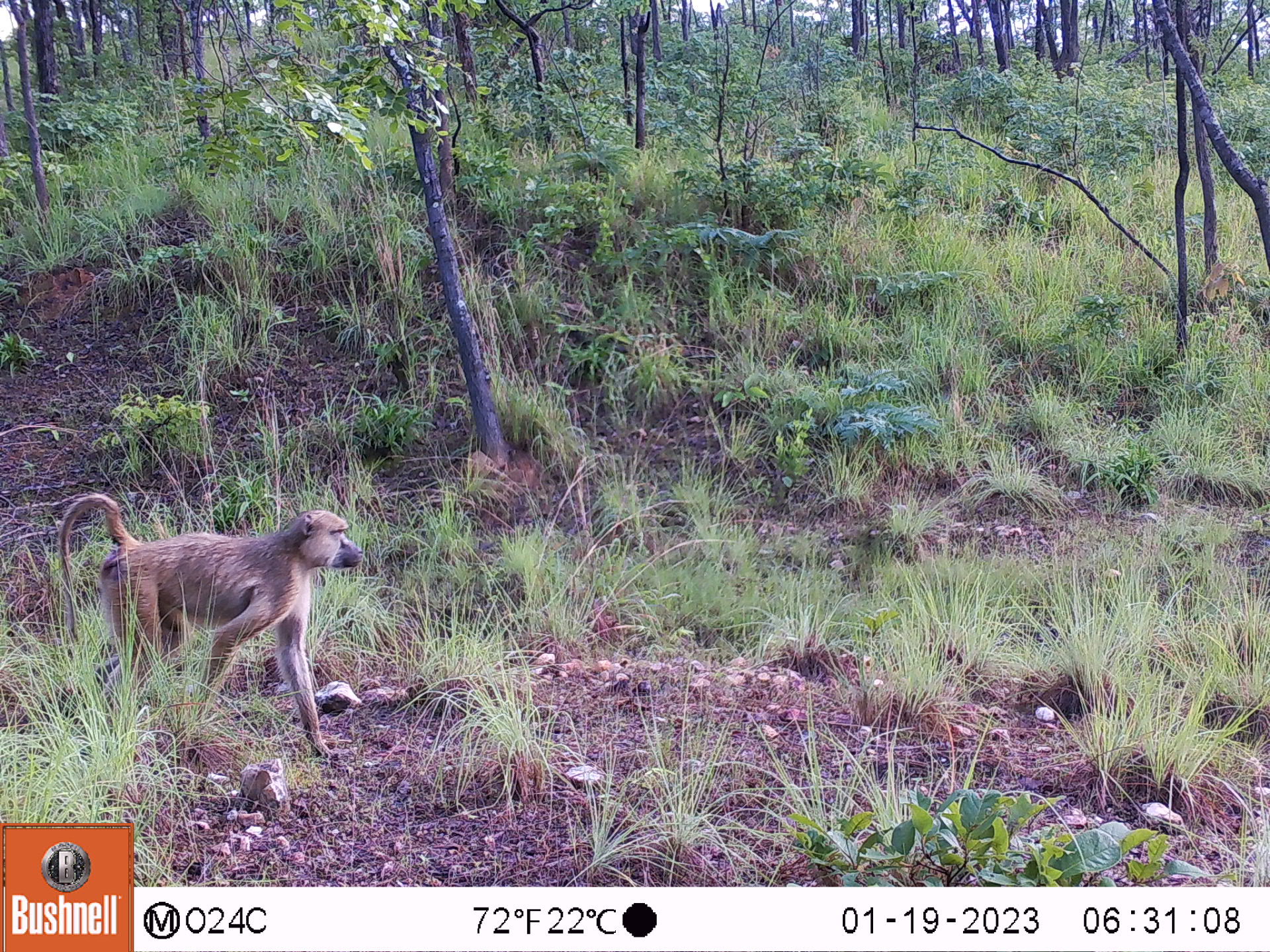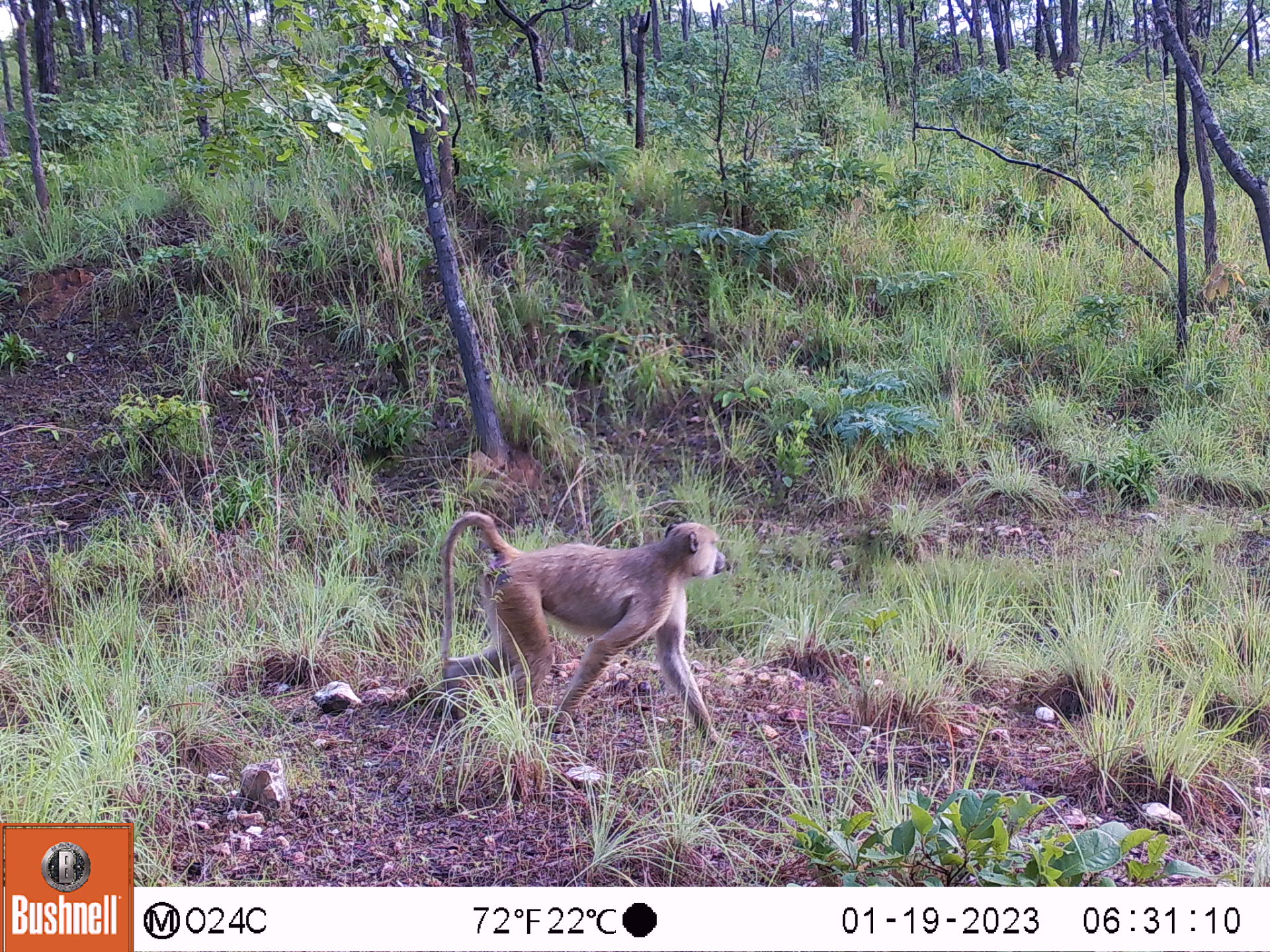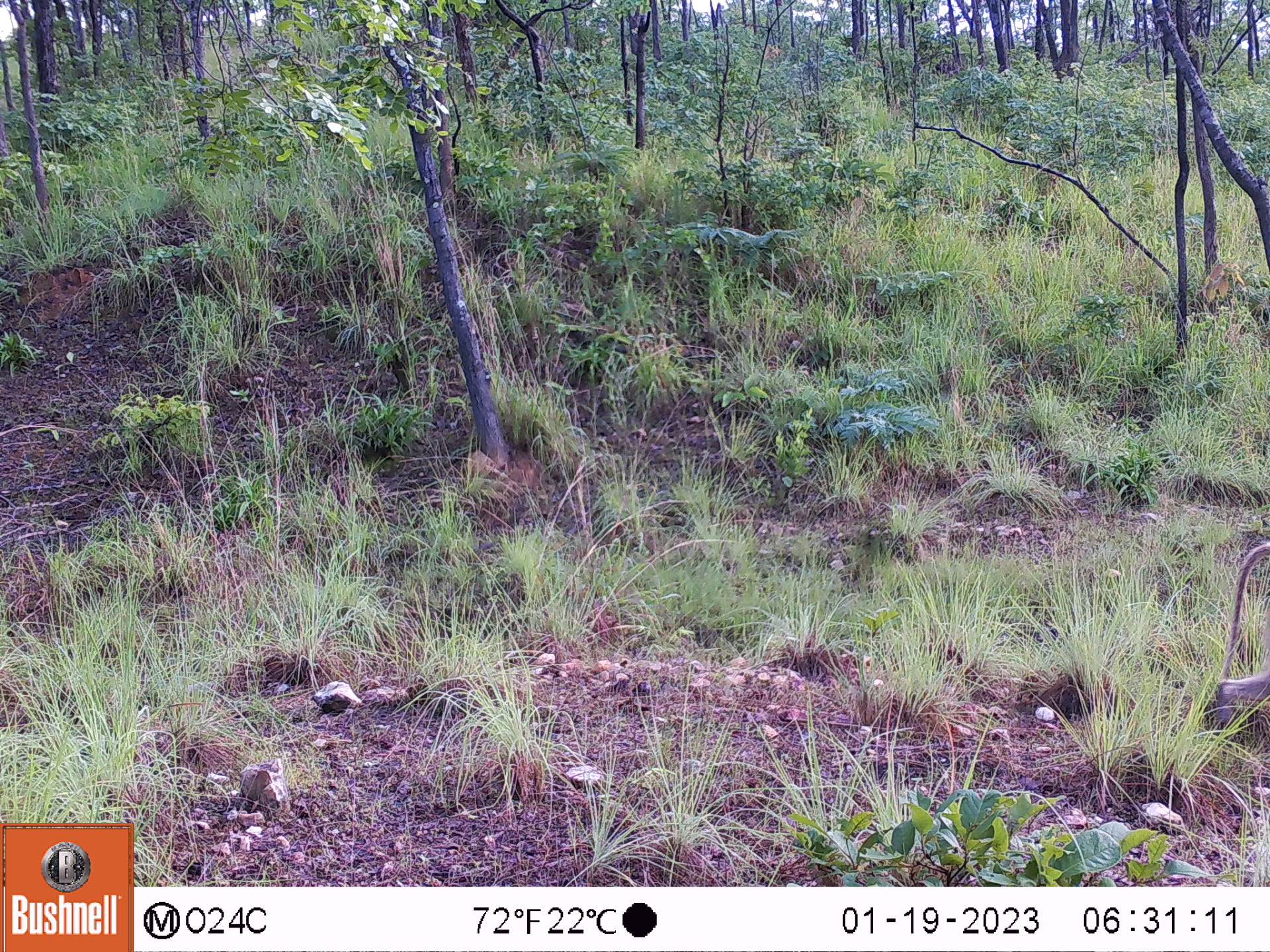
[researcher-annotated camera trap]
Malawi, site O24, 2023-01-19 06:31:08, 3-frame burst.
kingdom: Animalia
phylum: Chordata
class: Mammalia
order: Primates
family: Cercopithecidae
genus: Papio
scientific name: Papio cynocephalus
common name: yellow baboon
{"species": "yellow baboon (Papio cynocephalus)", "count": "1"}